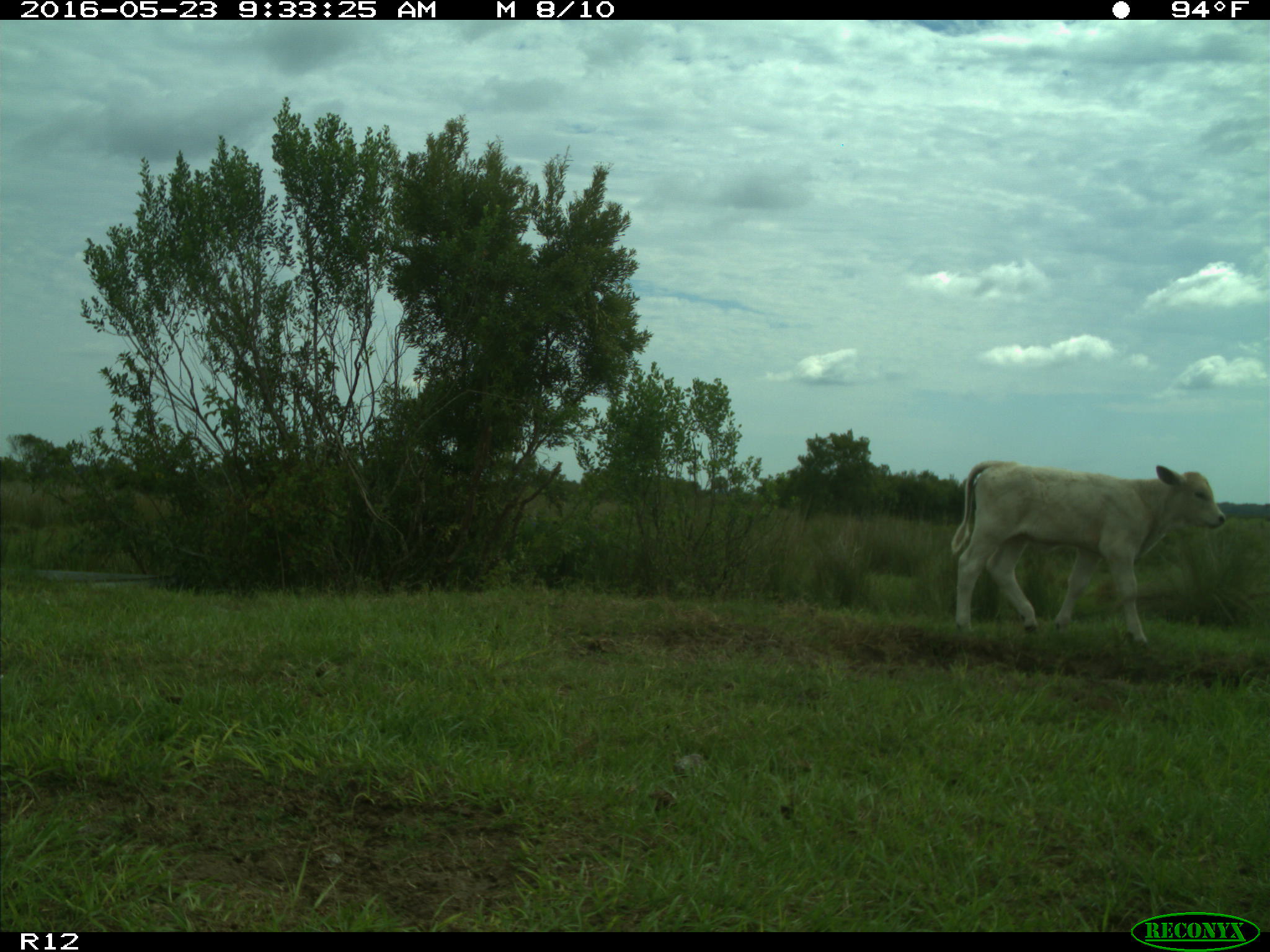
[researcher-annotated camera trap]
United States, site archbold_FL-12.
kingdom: Animalia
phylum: Chordata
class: Mammalia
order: Artiodactyla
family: Bovidae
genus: Bos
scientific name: Bos taurus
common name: domestic cow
Bos taurus (domestic cow).